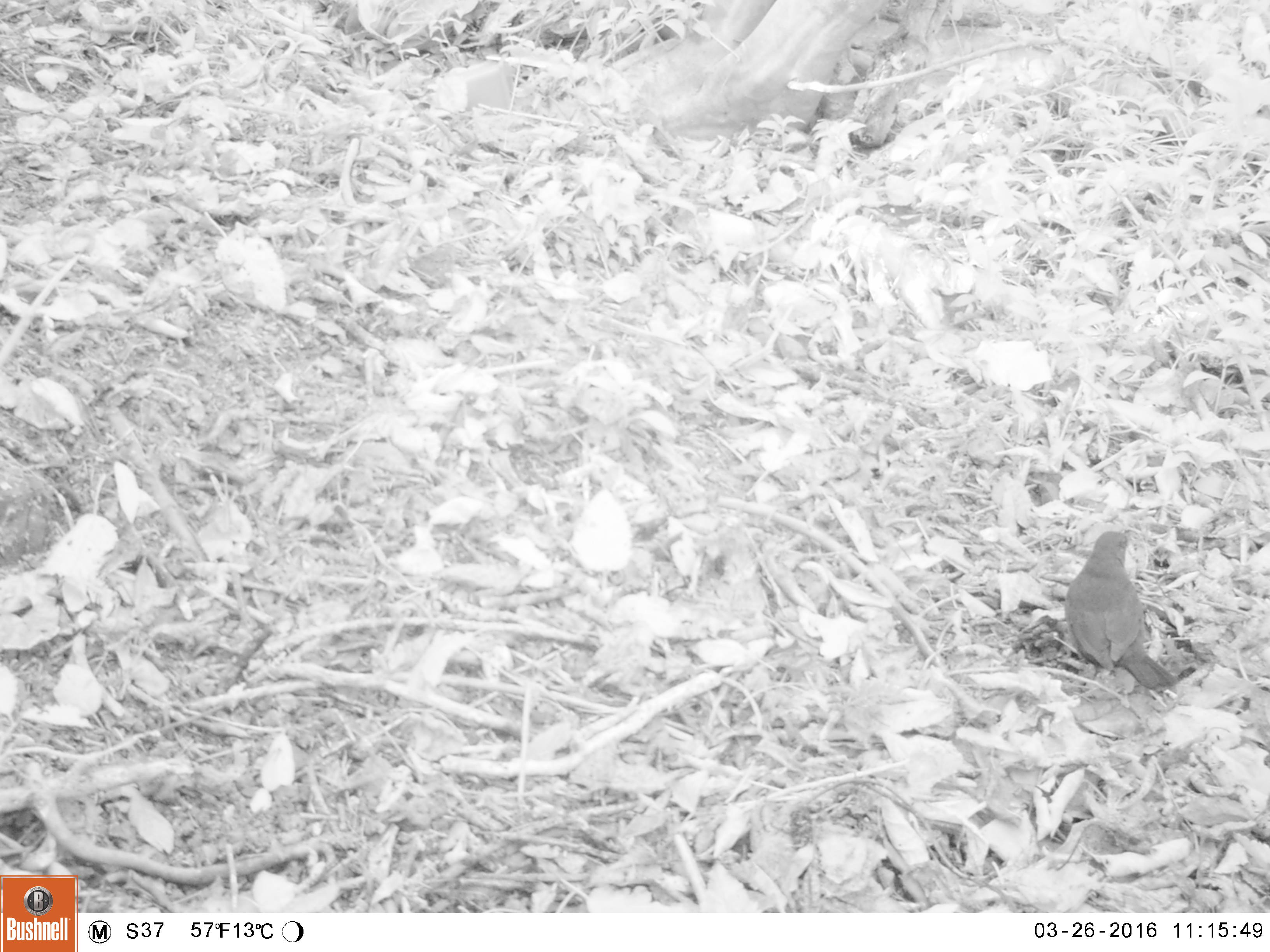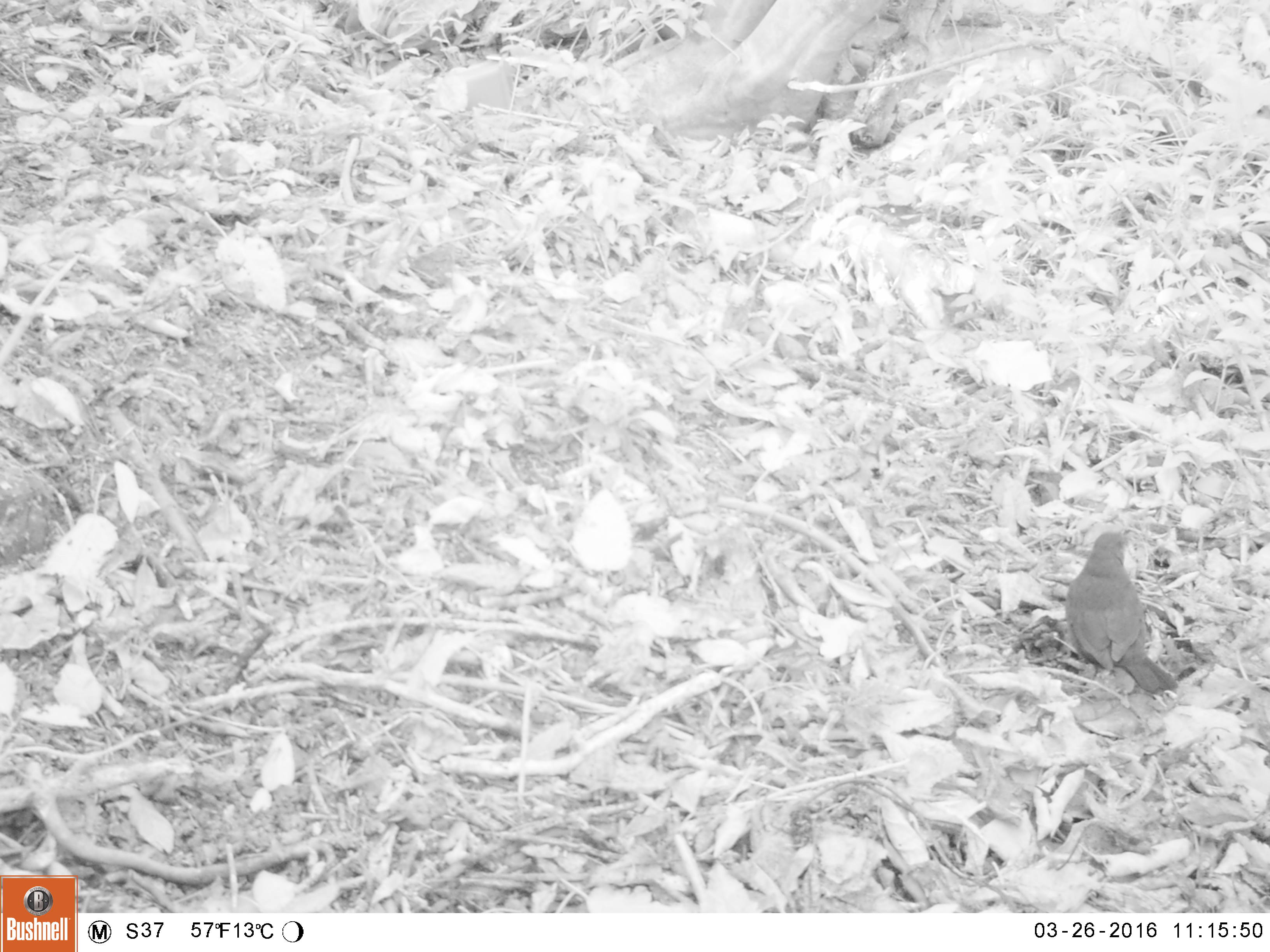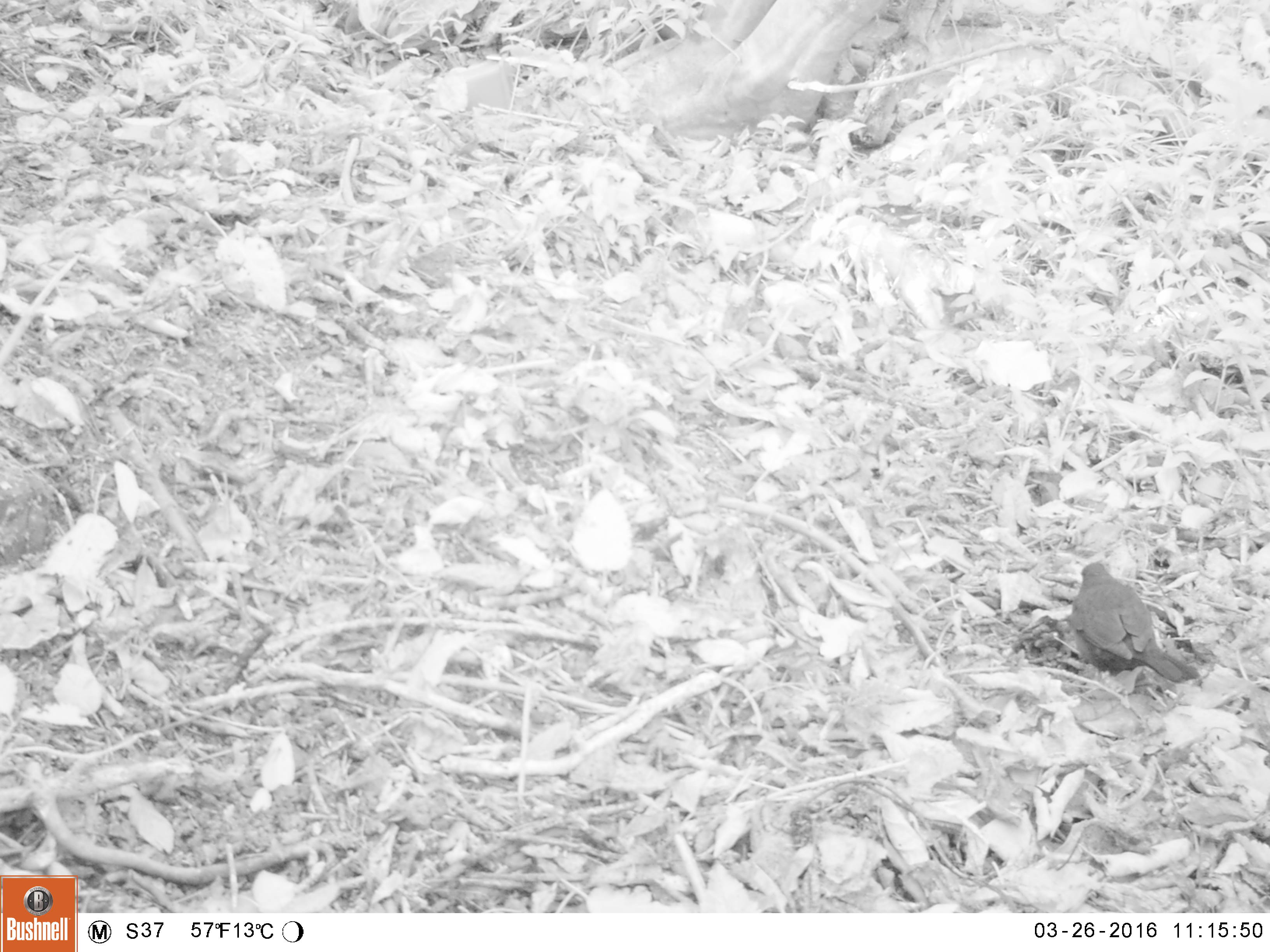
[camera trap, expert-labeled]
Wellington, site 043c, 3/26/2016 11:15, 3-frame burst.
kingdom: Animalia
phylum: Chordata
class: Aves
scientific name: Aves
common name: bird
Bird (Aves).